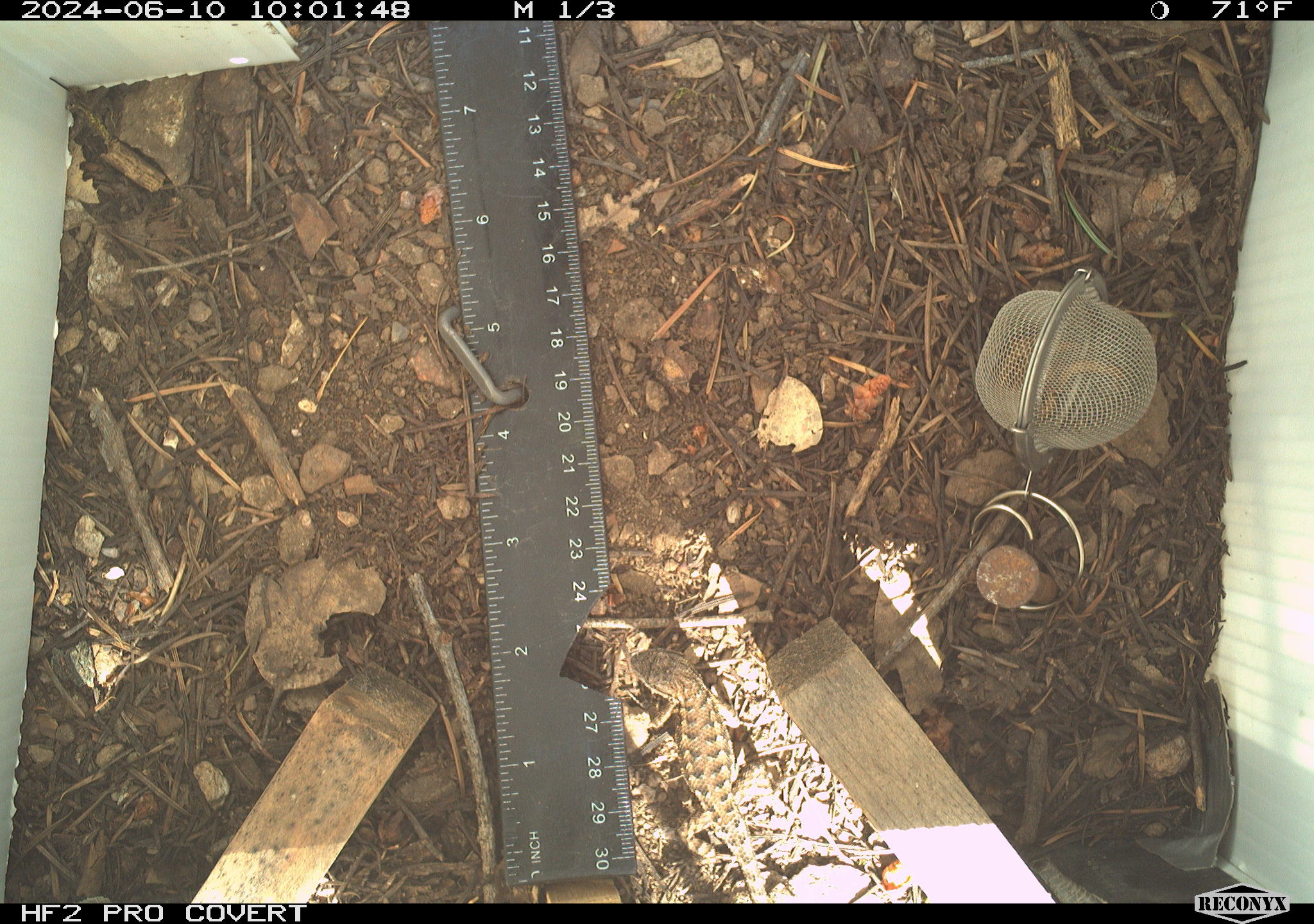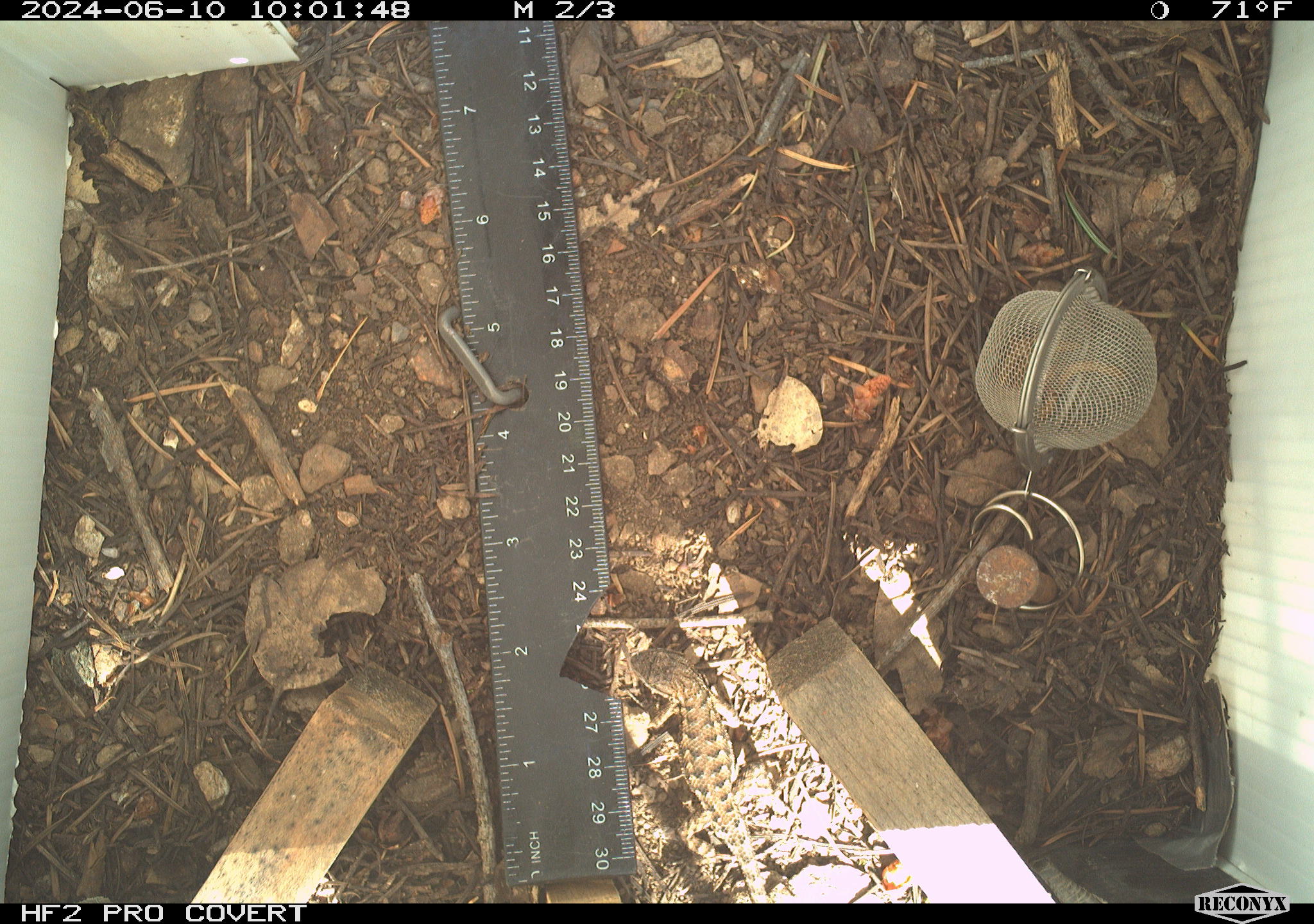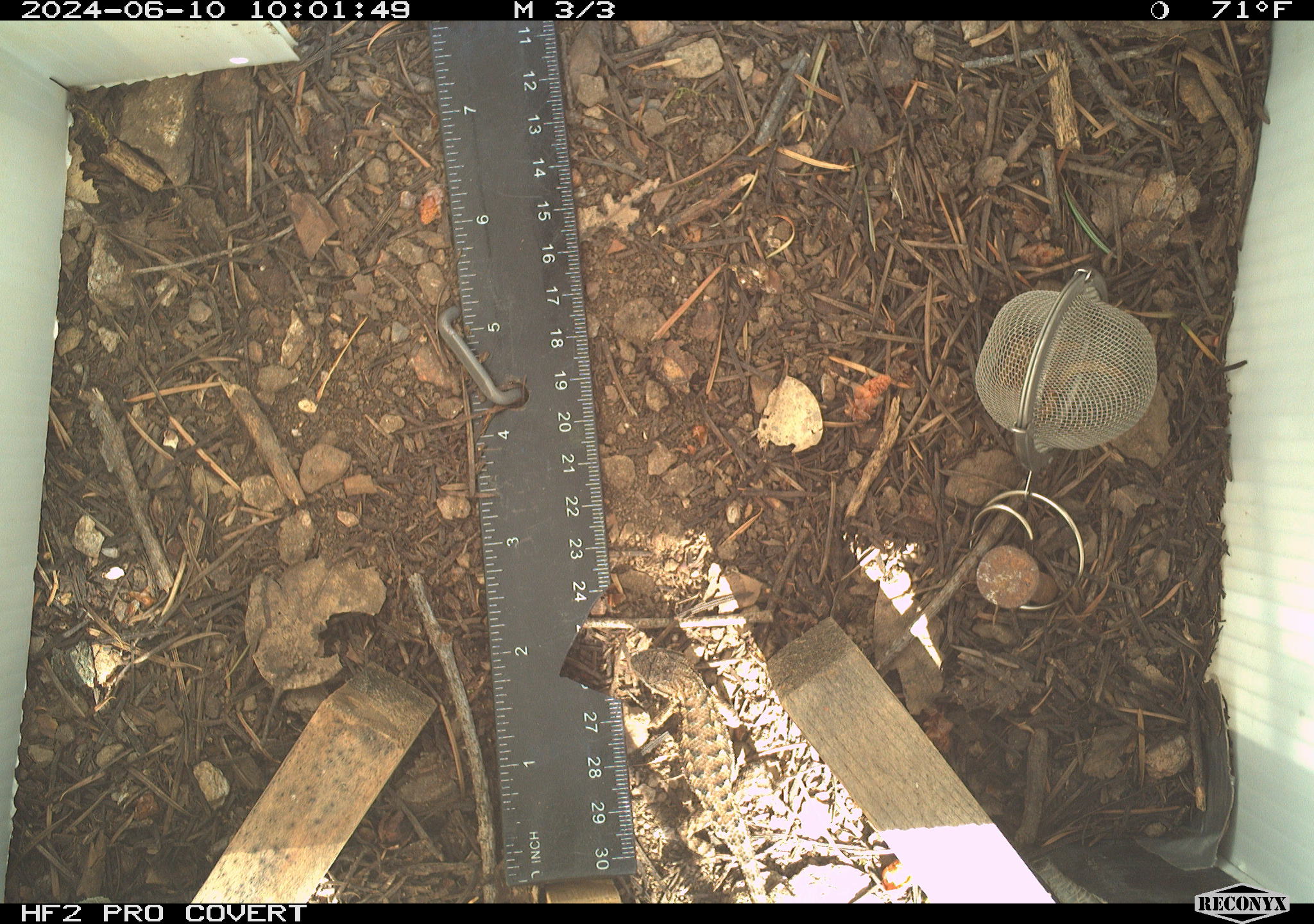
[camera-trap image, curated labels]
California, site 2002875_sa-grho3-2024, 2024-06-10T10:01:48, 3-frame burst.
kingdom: Animalia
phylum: Chordata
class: Reptilia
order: Squamata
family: Phrynosomatidae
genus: Sceloporus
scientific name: Sceloporus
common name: spiny lizards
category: sceloporus species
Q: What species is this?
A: Sceloporus species (spiny lizards) (Sceloporus).